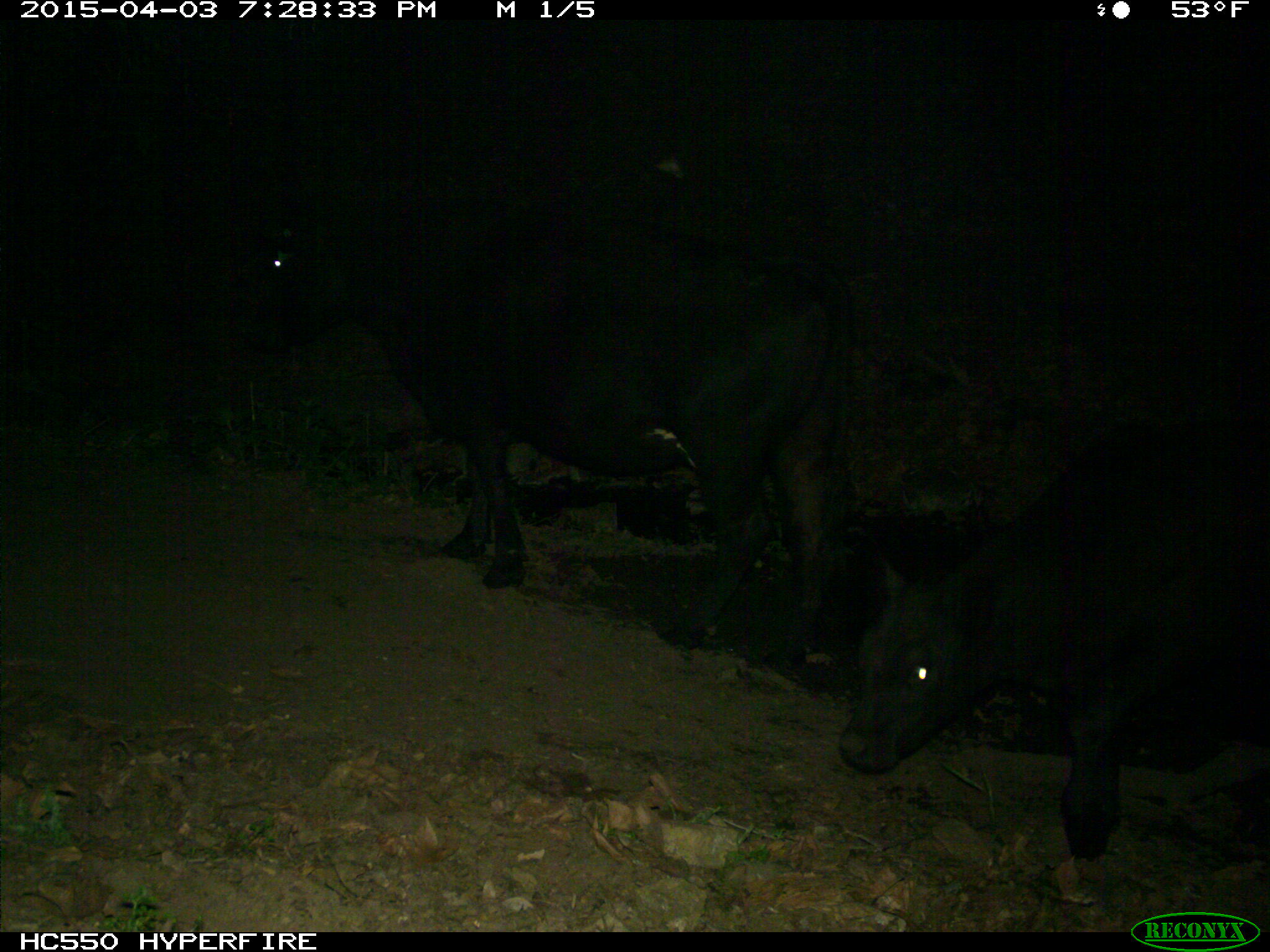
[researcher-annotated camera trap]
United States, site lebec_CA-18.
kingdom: Animalia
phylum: Chordata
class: Mammalia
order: Artiodactyla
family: Bovidae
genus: Bos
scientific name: Bos taurus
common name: domestic cow